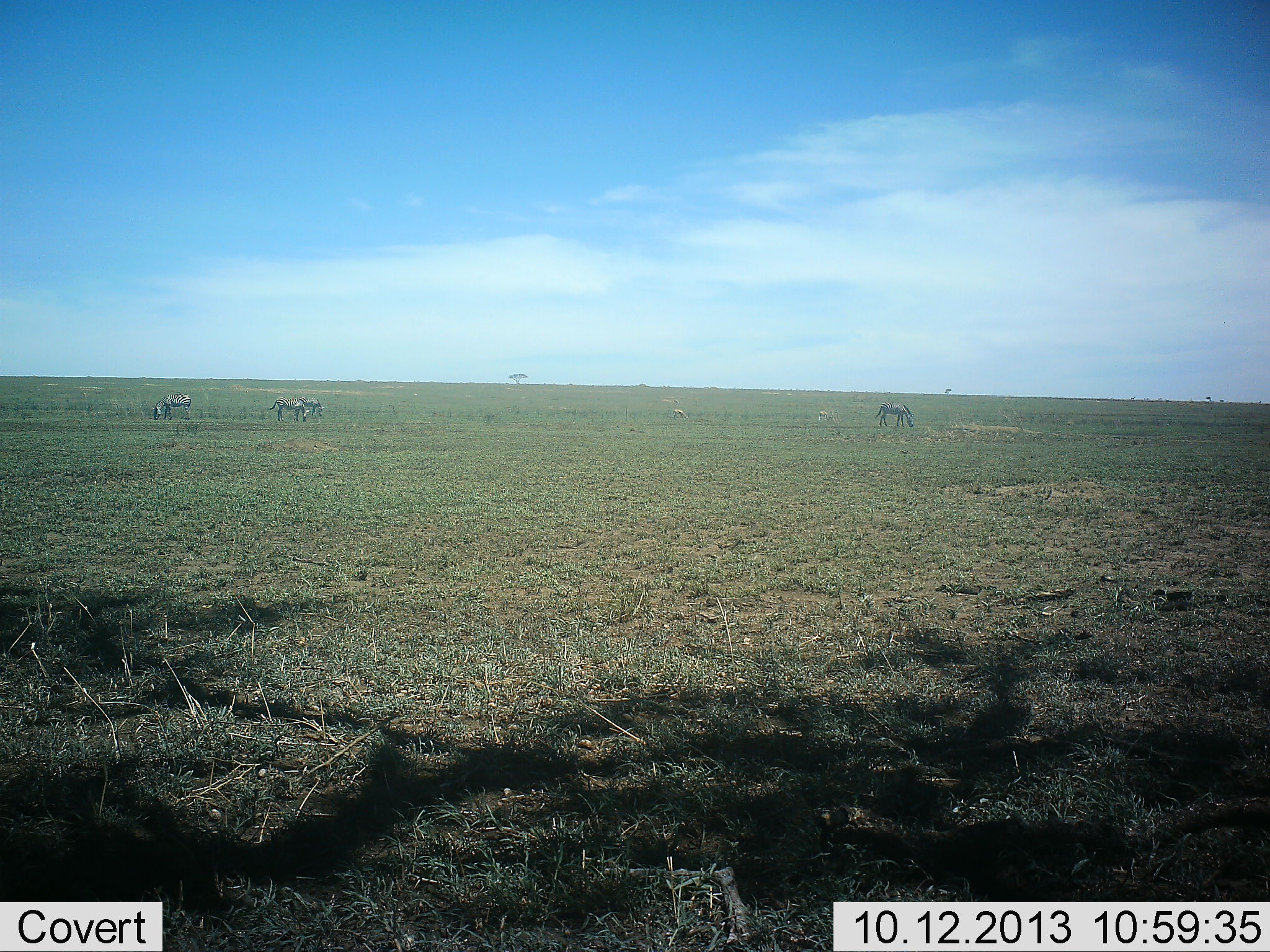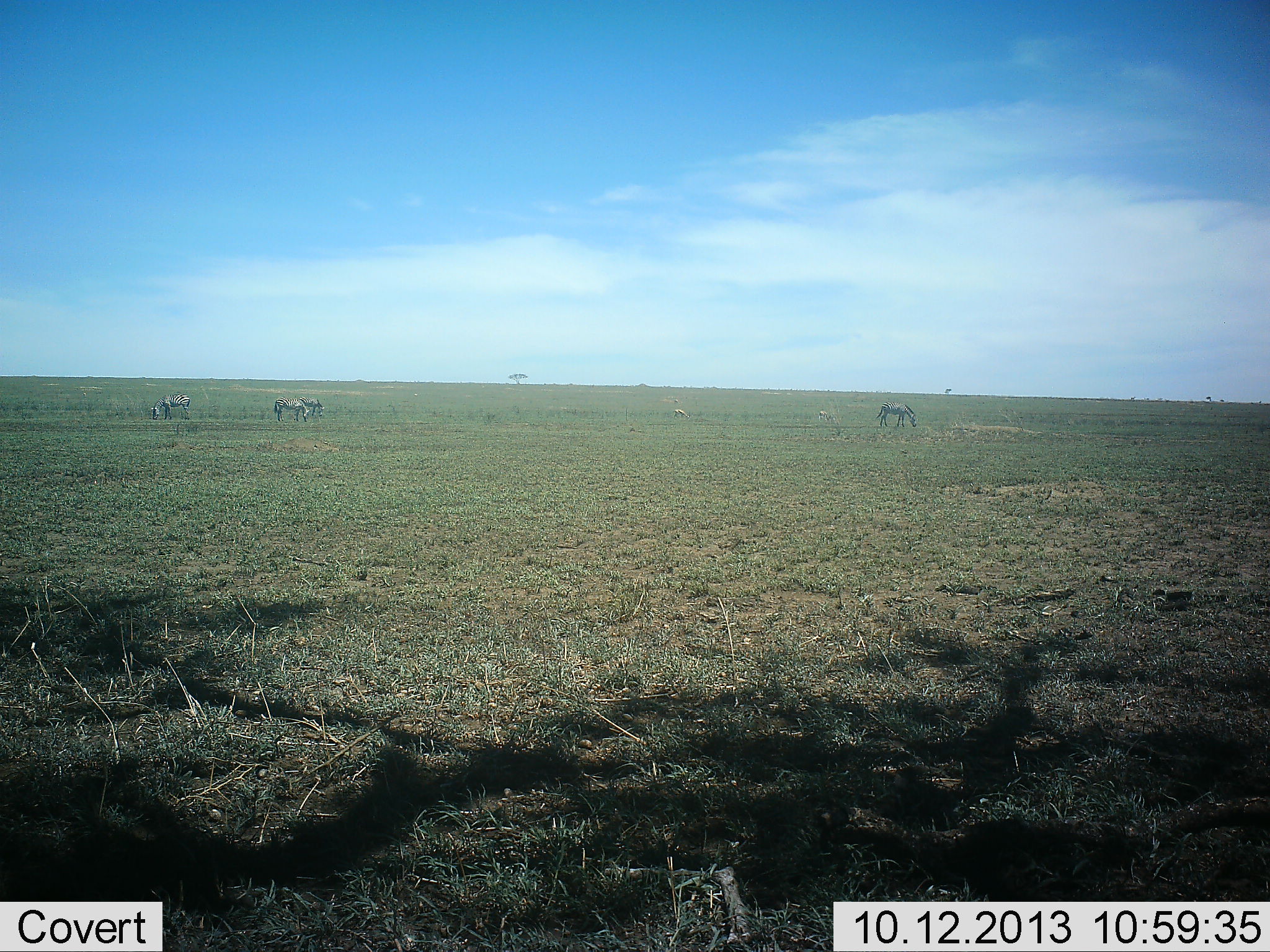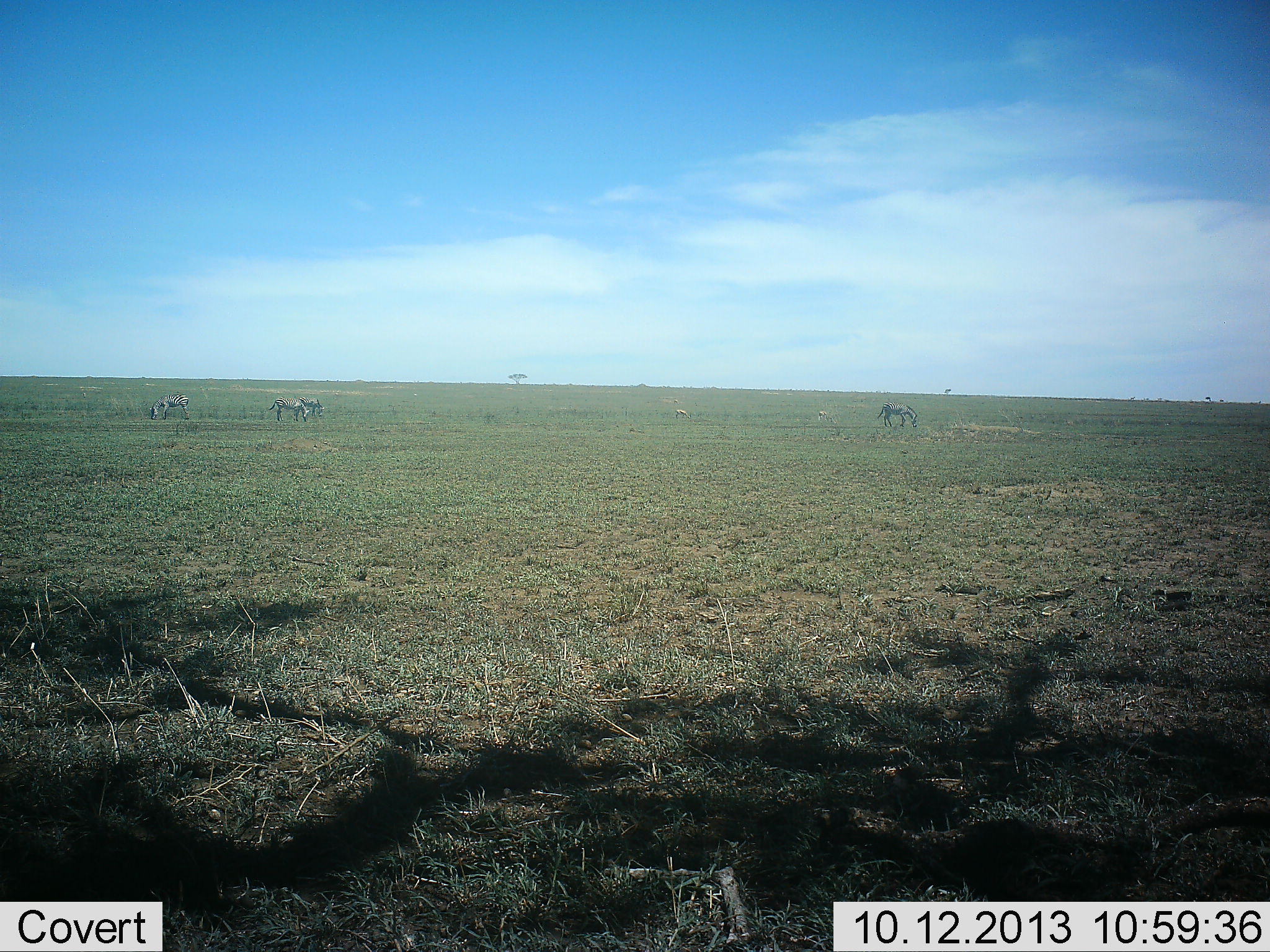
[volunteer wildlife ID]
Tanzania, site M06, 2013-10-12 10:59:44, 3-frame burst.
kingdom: Animalia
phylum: Chordata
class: Mammalia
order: Perissodactyla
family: Equidae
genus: Equus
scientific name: Equus quagga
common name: plains zebra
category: zebra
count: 4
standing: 20%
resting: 0%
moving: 10%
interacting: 0%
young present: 0%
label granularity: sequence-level